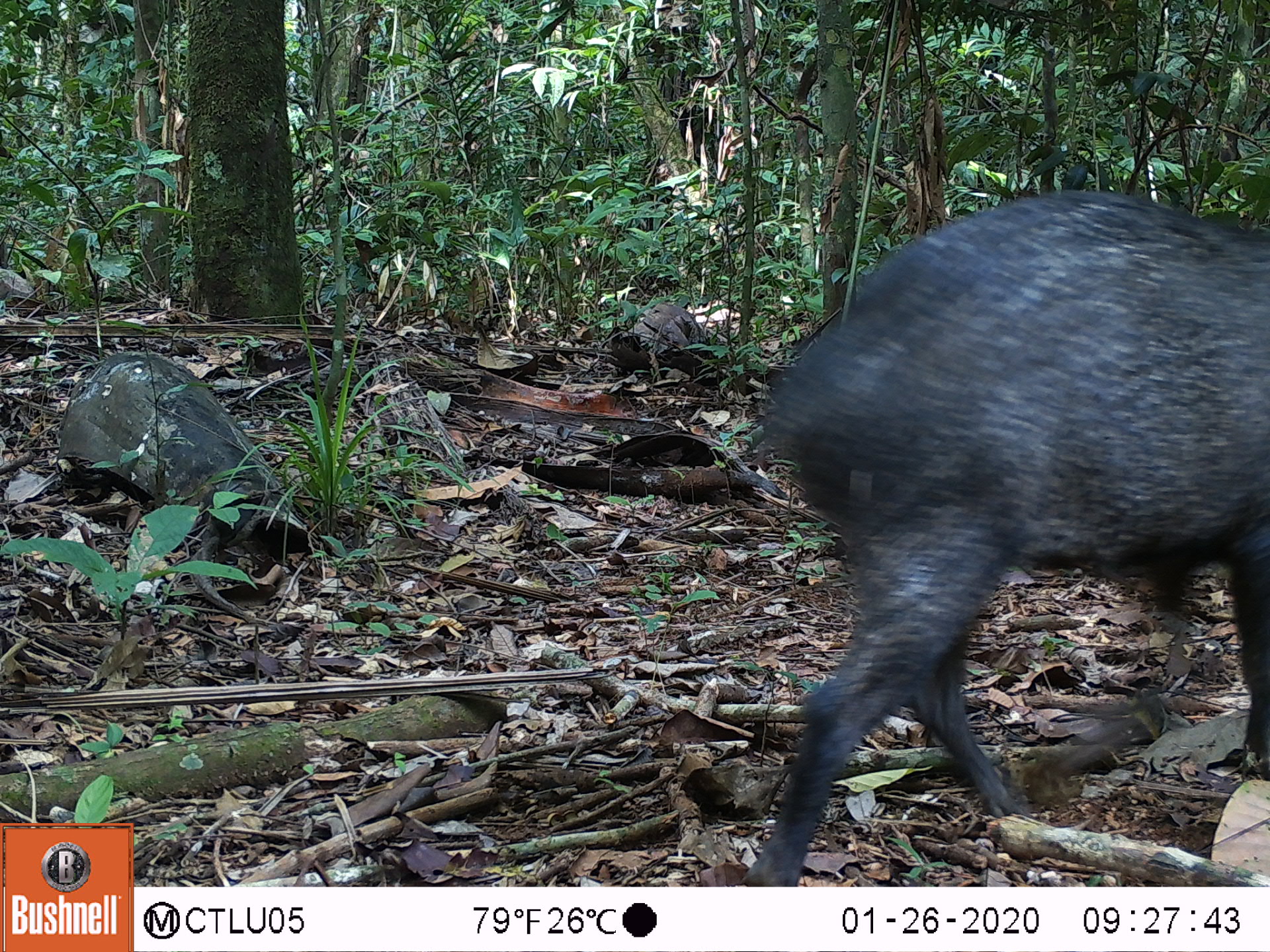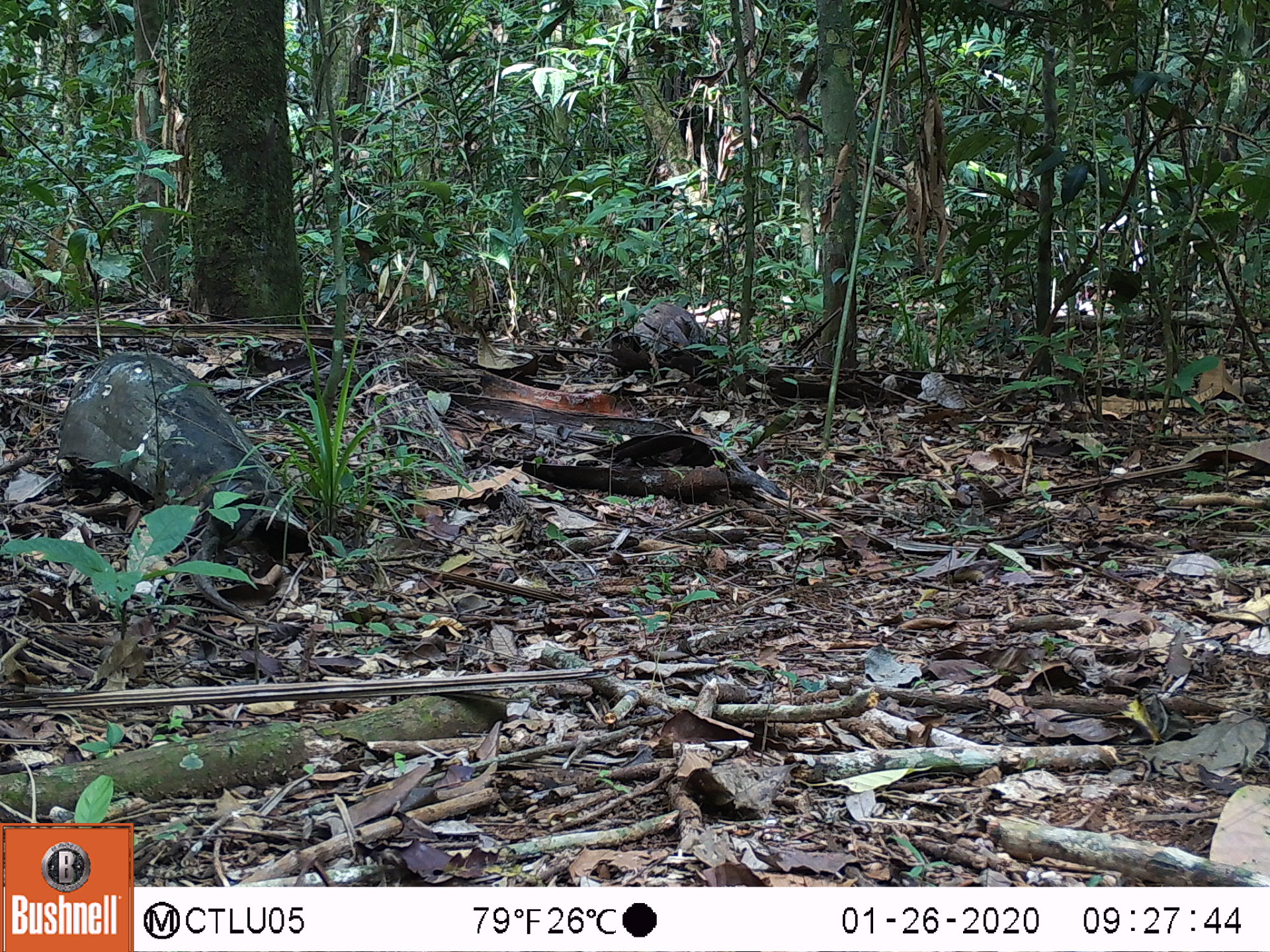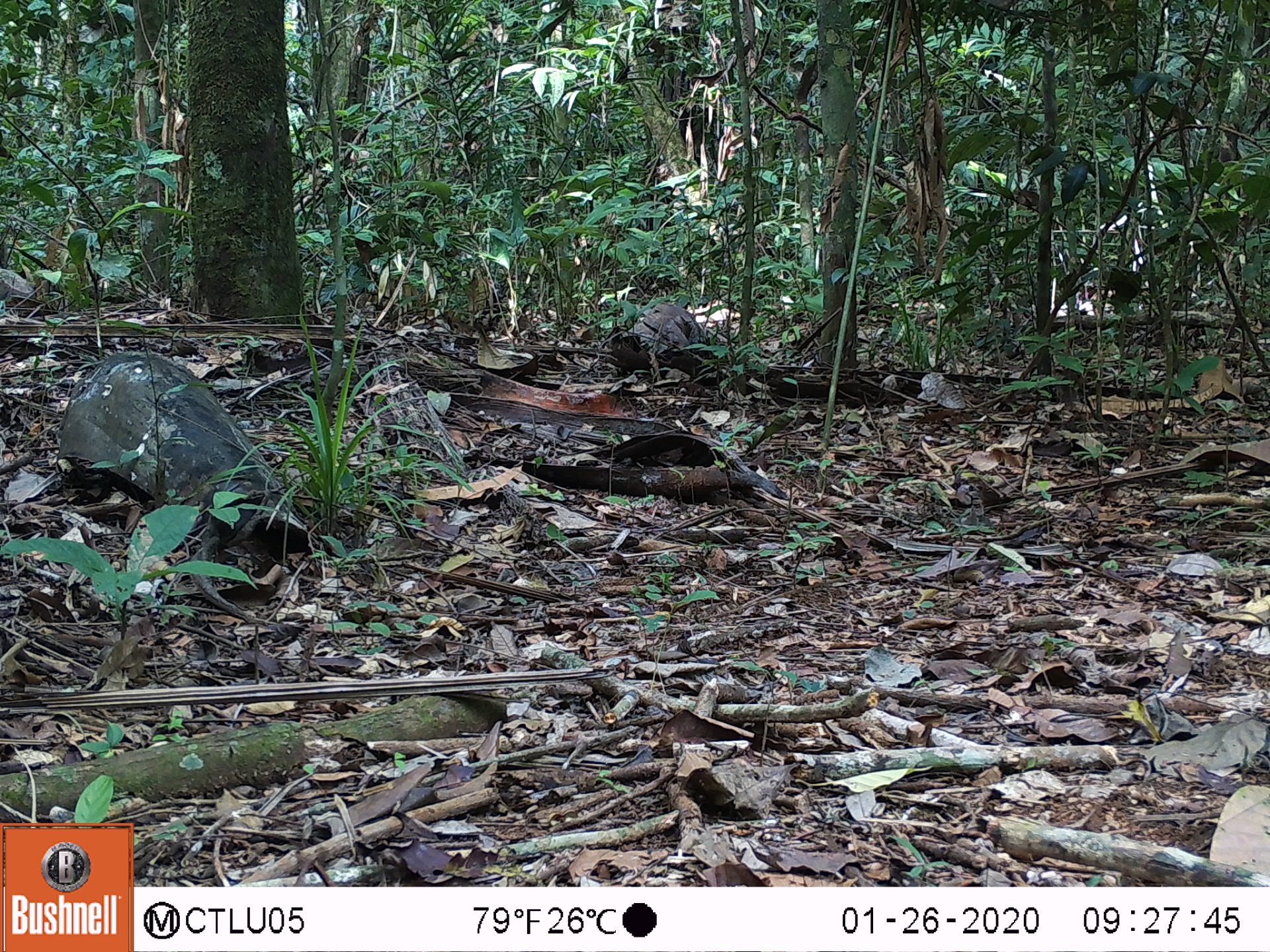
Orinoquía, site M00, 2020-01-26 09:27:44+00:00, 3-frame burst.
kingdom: Animalia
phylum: Chordata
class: Mammalia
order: Artiodactyla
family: Tayassuidae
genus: Pecari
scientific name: Pecari tajacu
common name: collared peccary